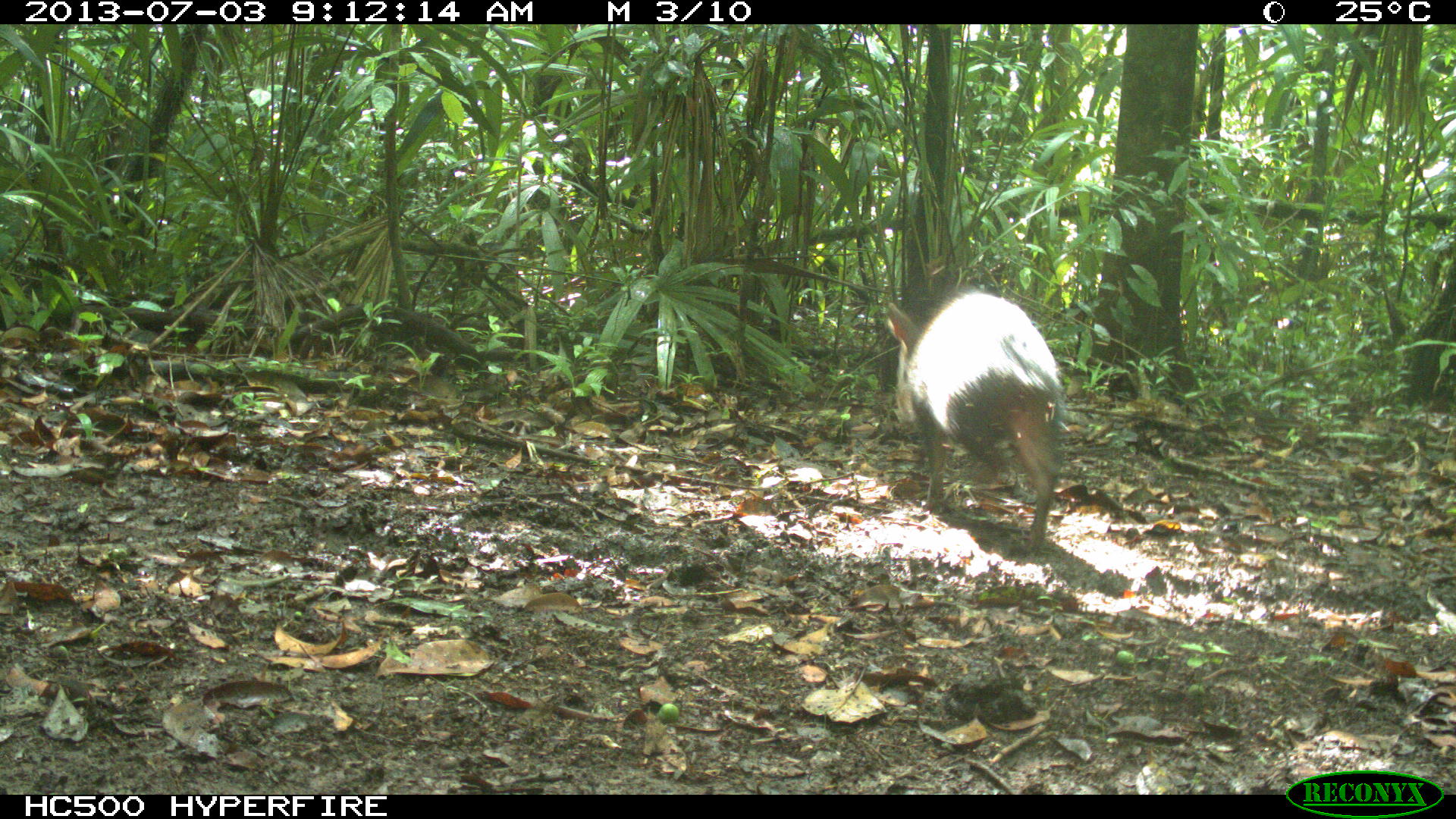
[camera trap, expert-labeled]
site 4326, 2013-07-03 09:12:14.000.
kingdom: Animalia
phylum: Chordata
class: Mammalia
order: Artiodactyla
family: Tayassuidae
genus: Pecari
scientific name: Pecari tajacu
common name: collared peccary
Pecari tajacu (collared peccary), count 5.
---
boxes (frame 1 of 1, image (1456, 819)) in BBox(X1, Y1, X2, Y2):
pecari tajacu: BBox(881, 282, 1076, 549)